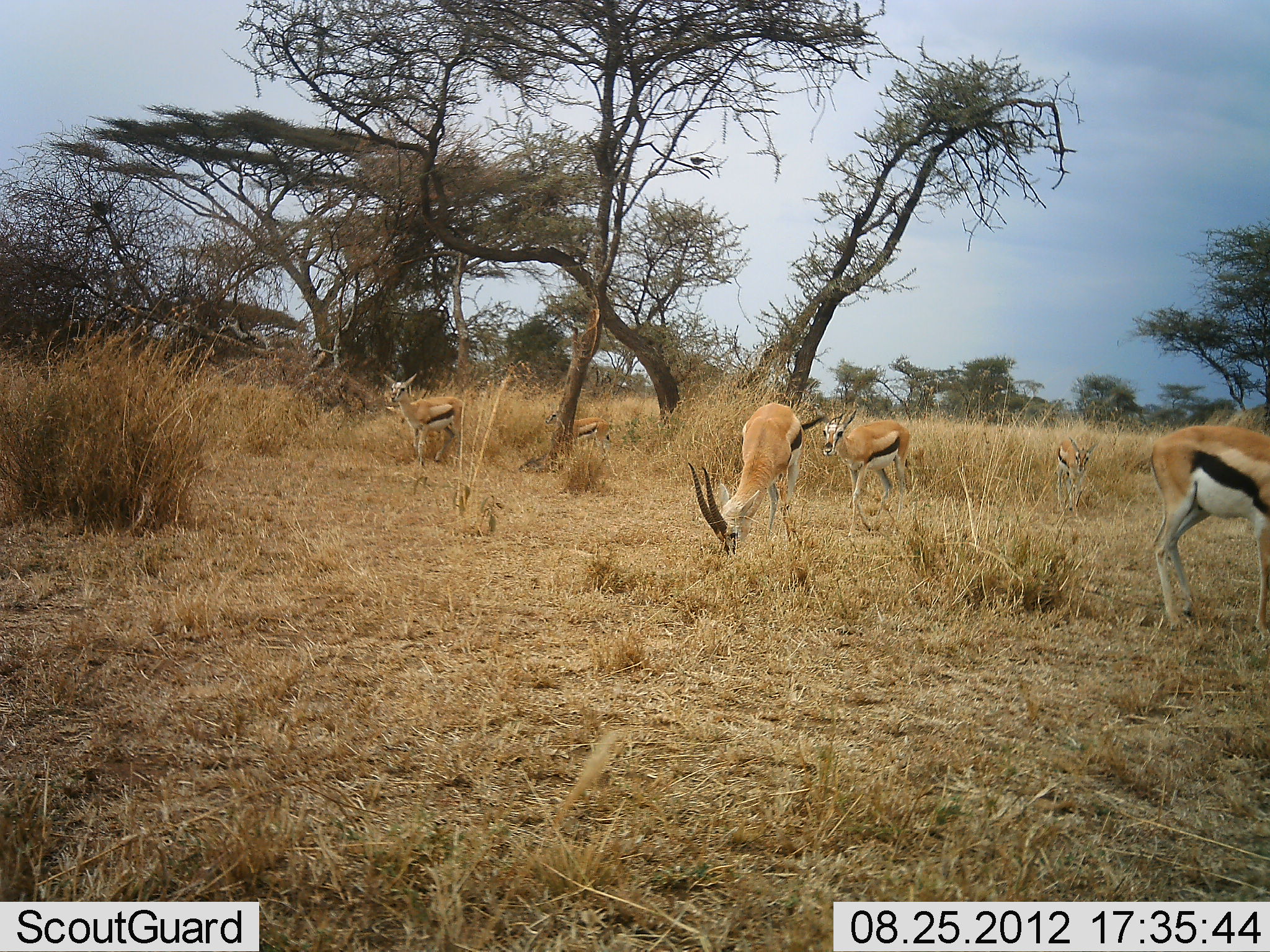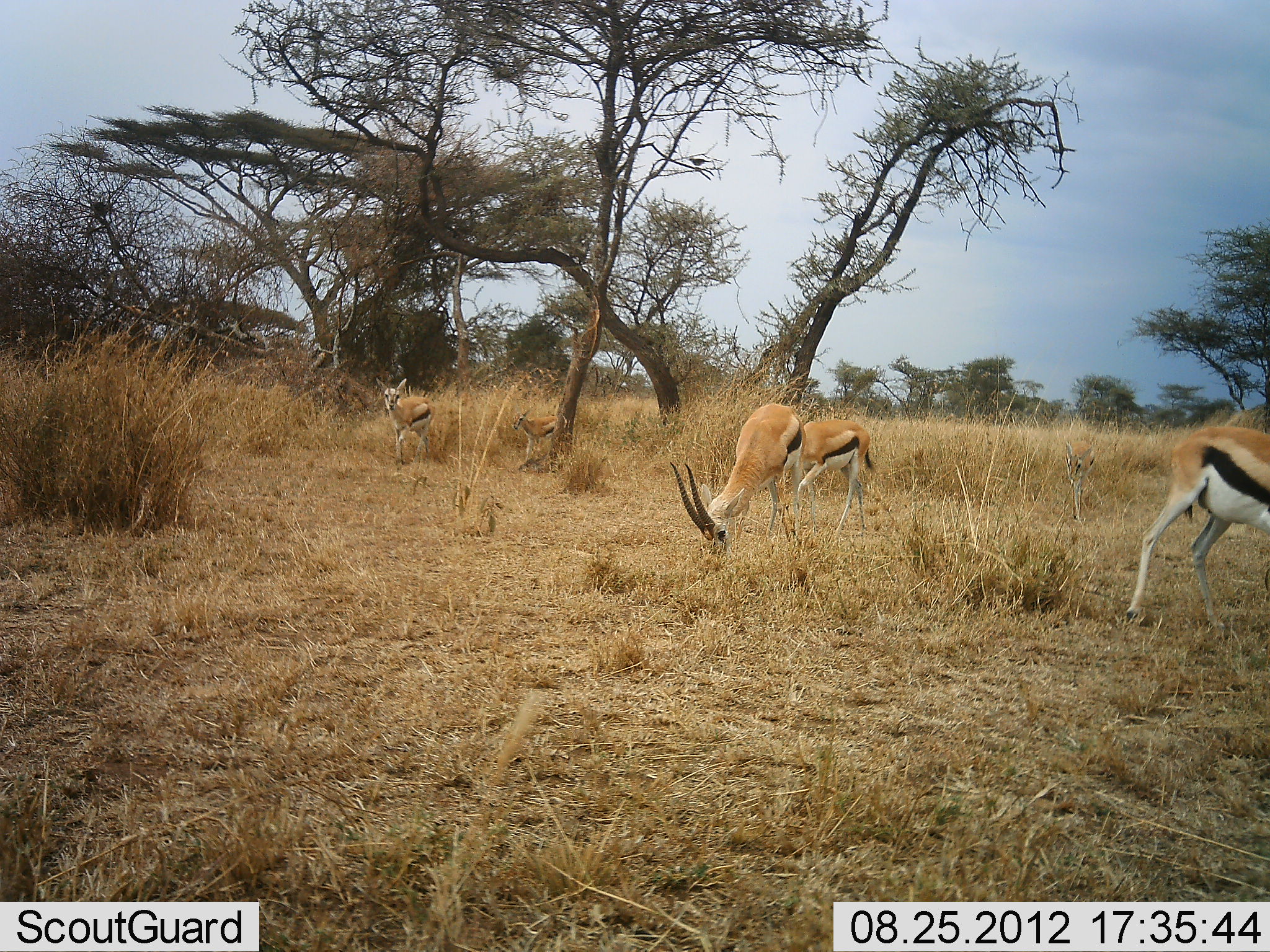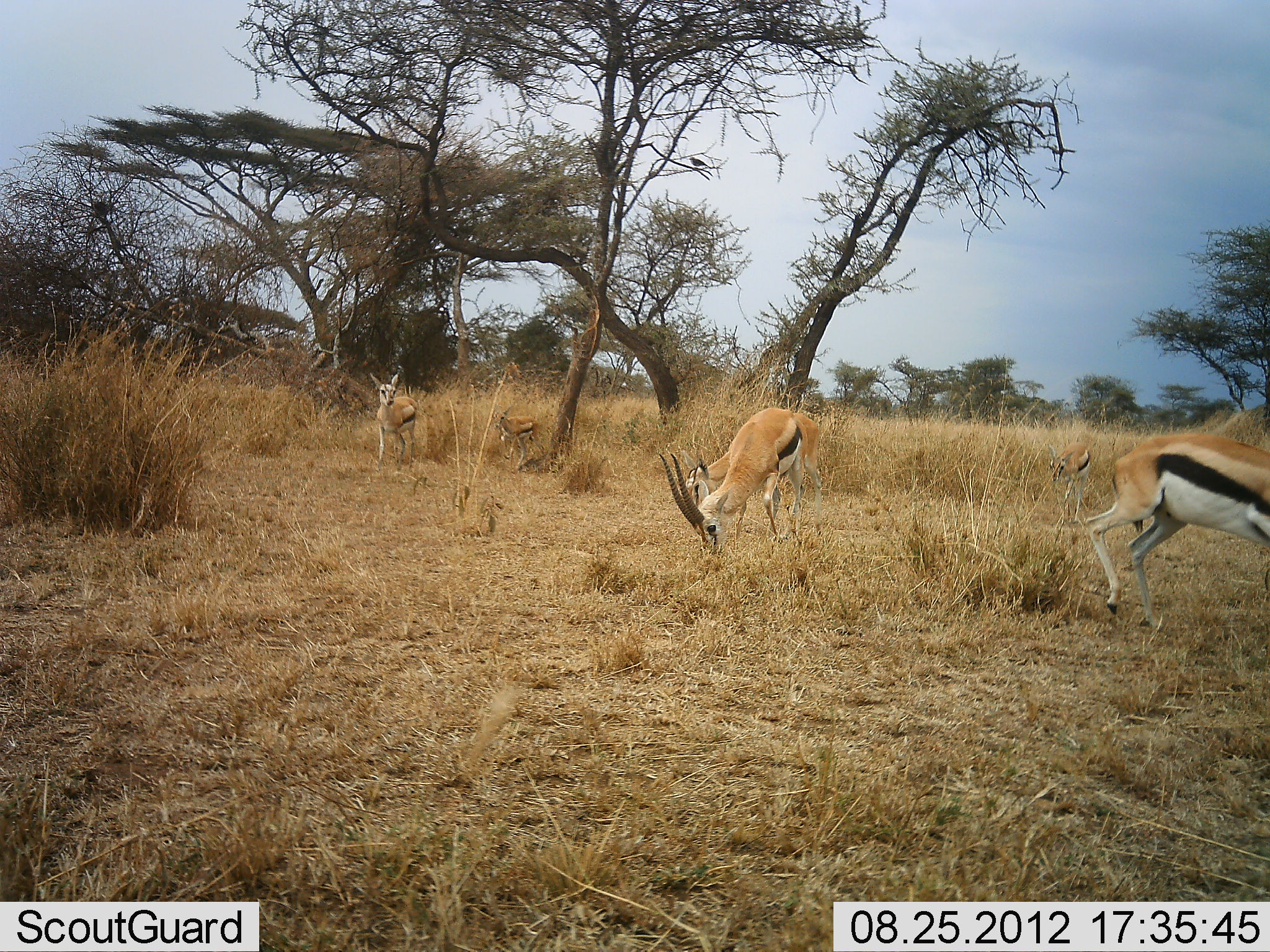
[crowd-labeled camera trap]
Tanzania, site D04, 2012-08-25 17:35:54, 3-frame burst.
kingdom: Animalia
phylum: Chordata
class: Mammalia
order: Artiodactyla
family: Bovidae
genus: Eudorcas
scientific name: Eudorcas thomsonii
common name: thomson's gazelle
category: gazellethomsons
Gazellethomsons (thomson's gazelle) (Eudorcas thomsonii), count 5. Behavior (volunteer vote fractions): standing 90%, resting 0%, moving 40%, interacting 0%. Young present (vote fraction): 20%. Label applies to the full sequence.